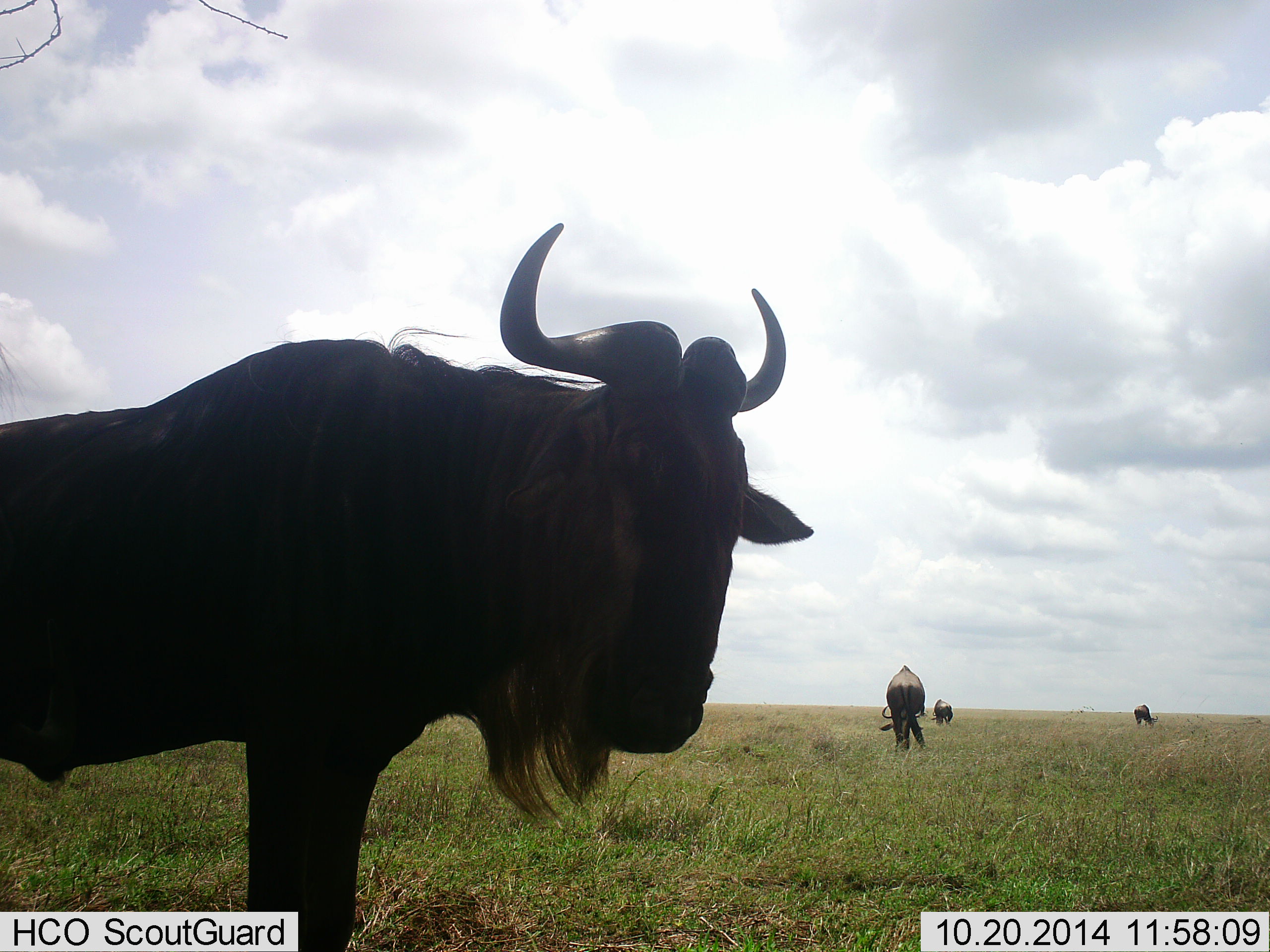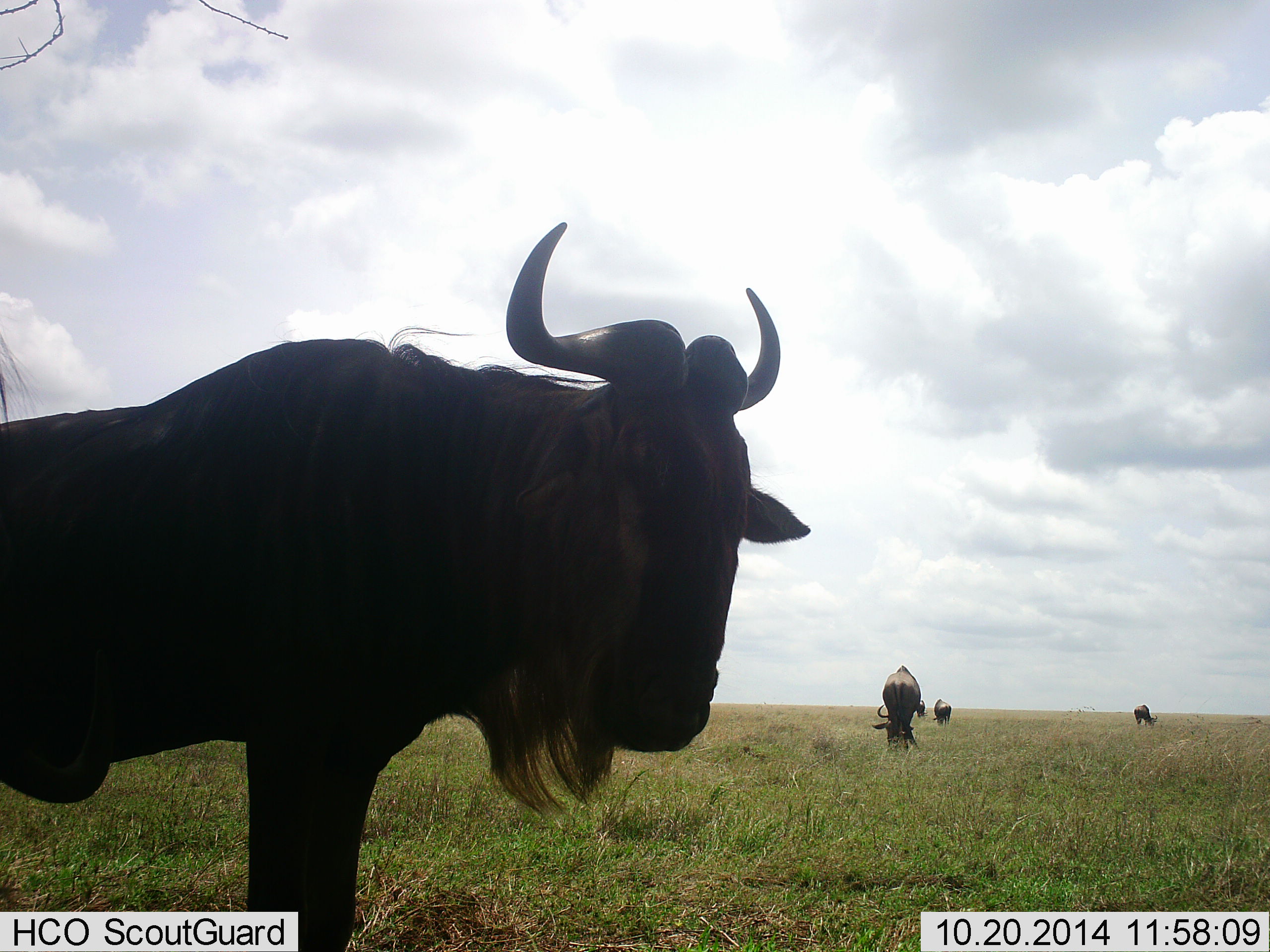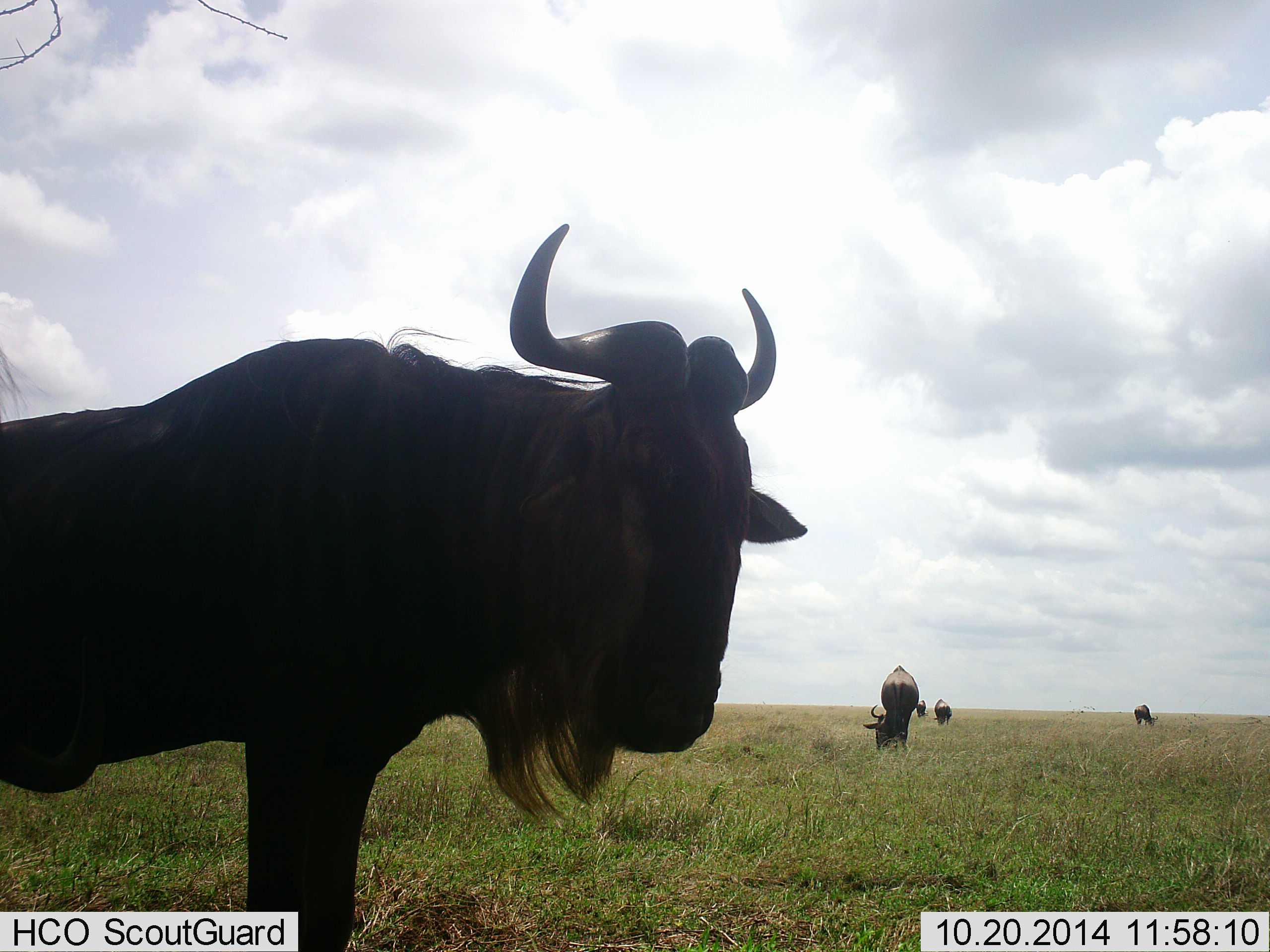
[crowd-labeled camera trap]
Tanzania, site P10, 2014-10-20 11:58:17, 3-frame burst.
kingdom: Animalia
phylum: Chordata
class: Mammalia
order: Artiodactyla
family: Bovidae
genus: Connochaetes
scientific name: Connochaetes taurinus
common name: blue wildebeest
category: wildebeest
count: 5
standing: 100%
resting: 10%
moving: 0%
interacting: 0%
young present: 0%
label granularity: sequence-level